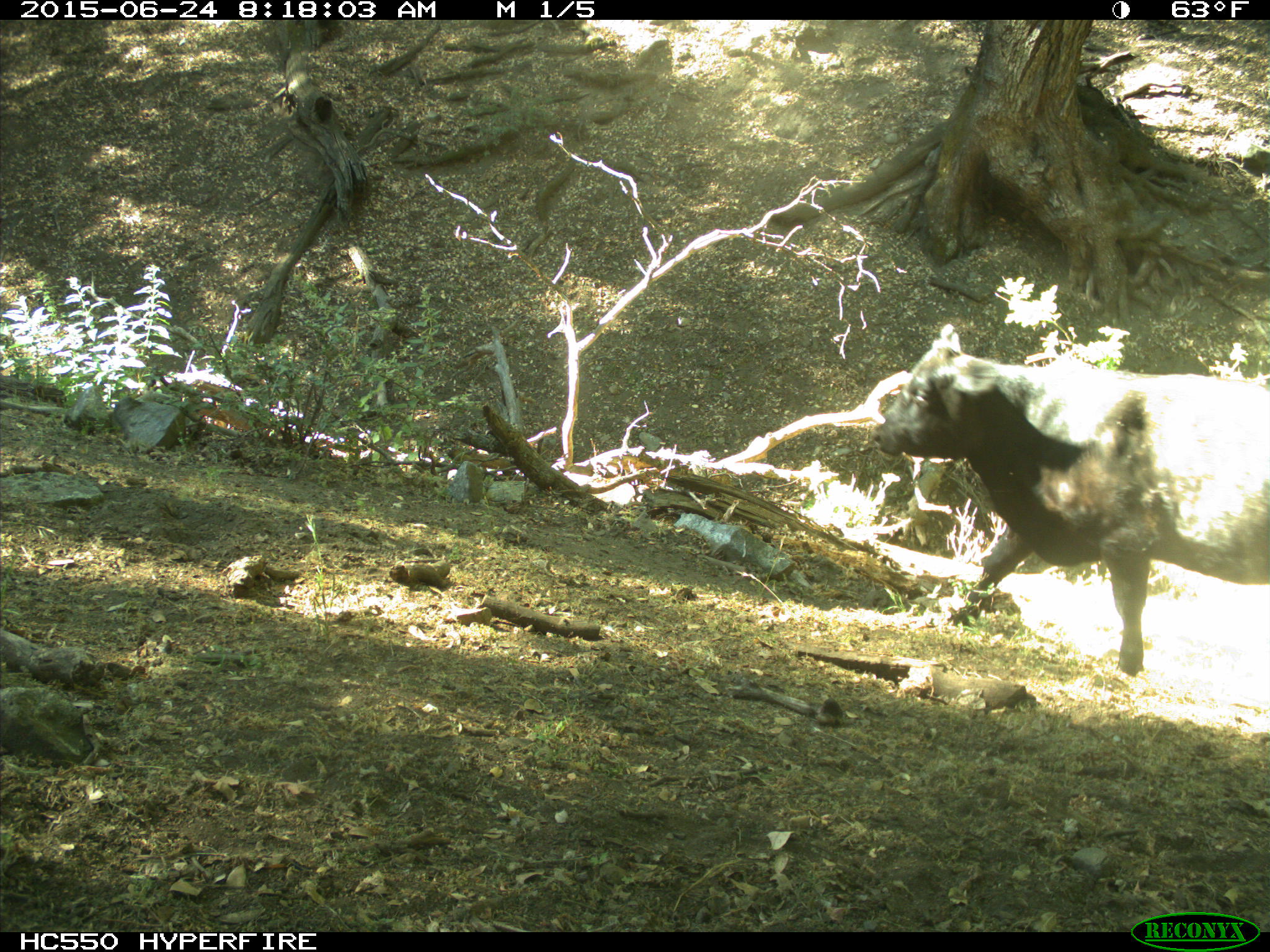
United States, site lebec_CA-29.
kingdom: Animalia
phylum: Chordata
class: Mammalia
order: Artiodactyla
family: Bovidae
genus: Bos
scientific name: Bos taurus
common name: domestic cow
Bos taurus (domestic cow).